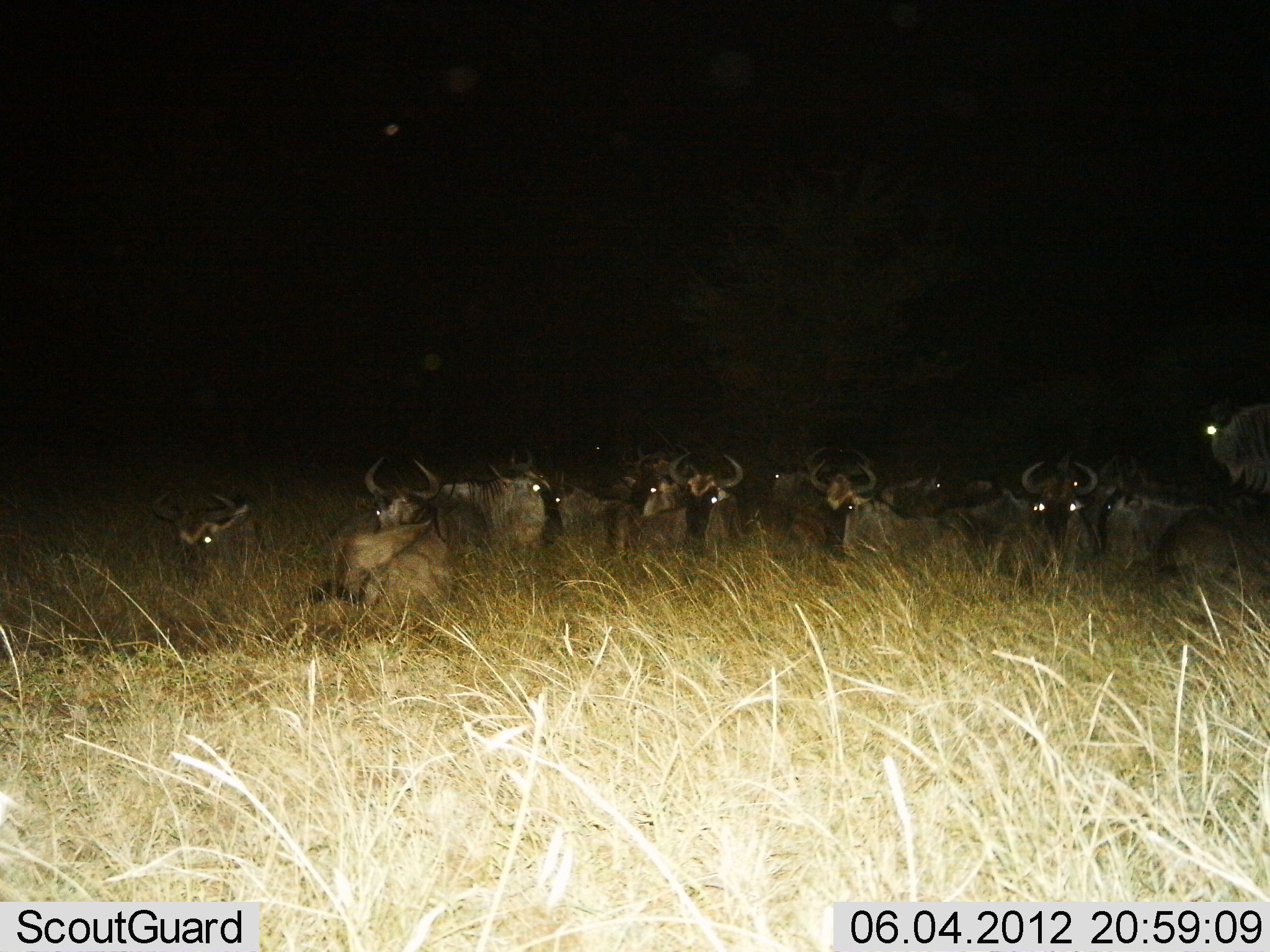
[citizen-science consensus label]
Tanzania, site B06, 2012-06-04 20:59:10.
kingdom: Animalia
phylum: Chordata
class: Mammalia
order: Artiodactyla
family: Bovidae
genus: Connochaetes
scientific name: Connochaetes taurinus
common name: blue wildebeest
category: wildebeest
Wildebeest (blue wildebeest) (Connochaetes taurinus), count 11-50. Behavior (volunteer vote fractions): standing 36%, resting 91%, moving 0%, interacting 0%. Young present (vote fraction): 0%. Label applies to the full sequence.